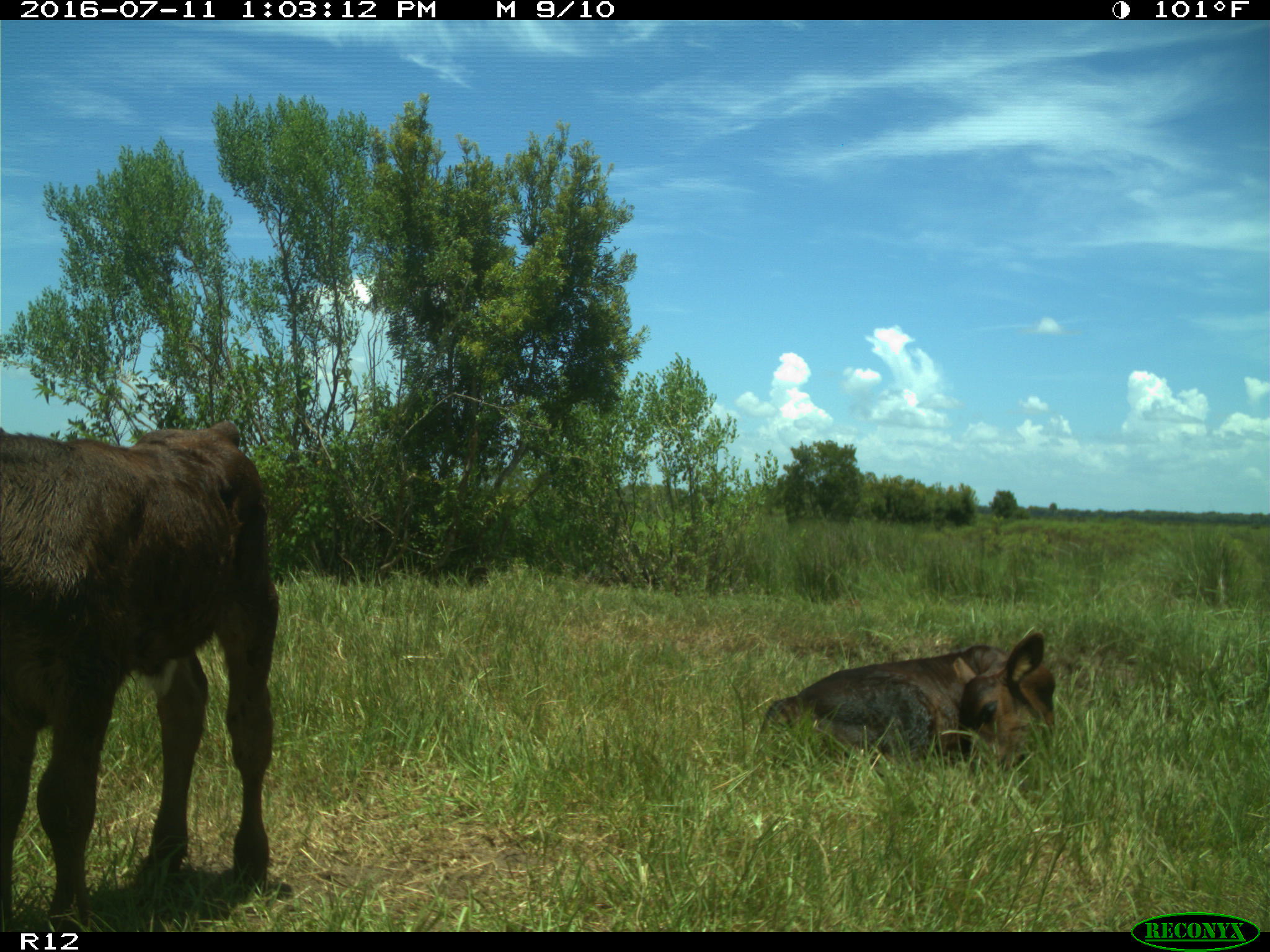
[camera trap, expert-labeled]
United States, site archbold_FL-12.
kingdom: Animalia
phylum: Chordata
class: Mammalia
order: Artiodactyla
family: Bovidae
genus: Bos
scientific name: Bos taurus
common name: domestic cow